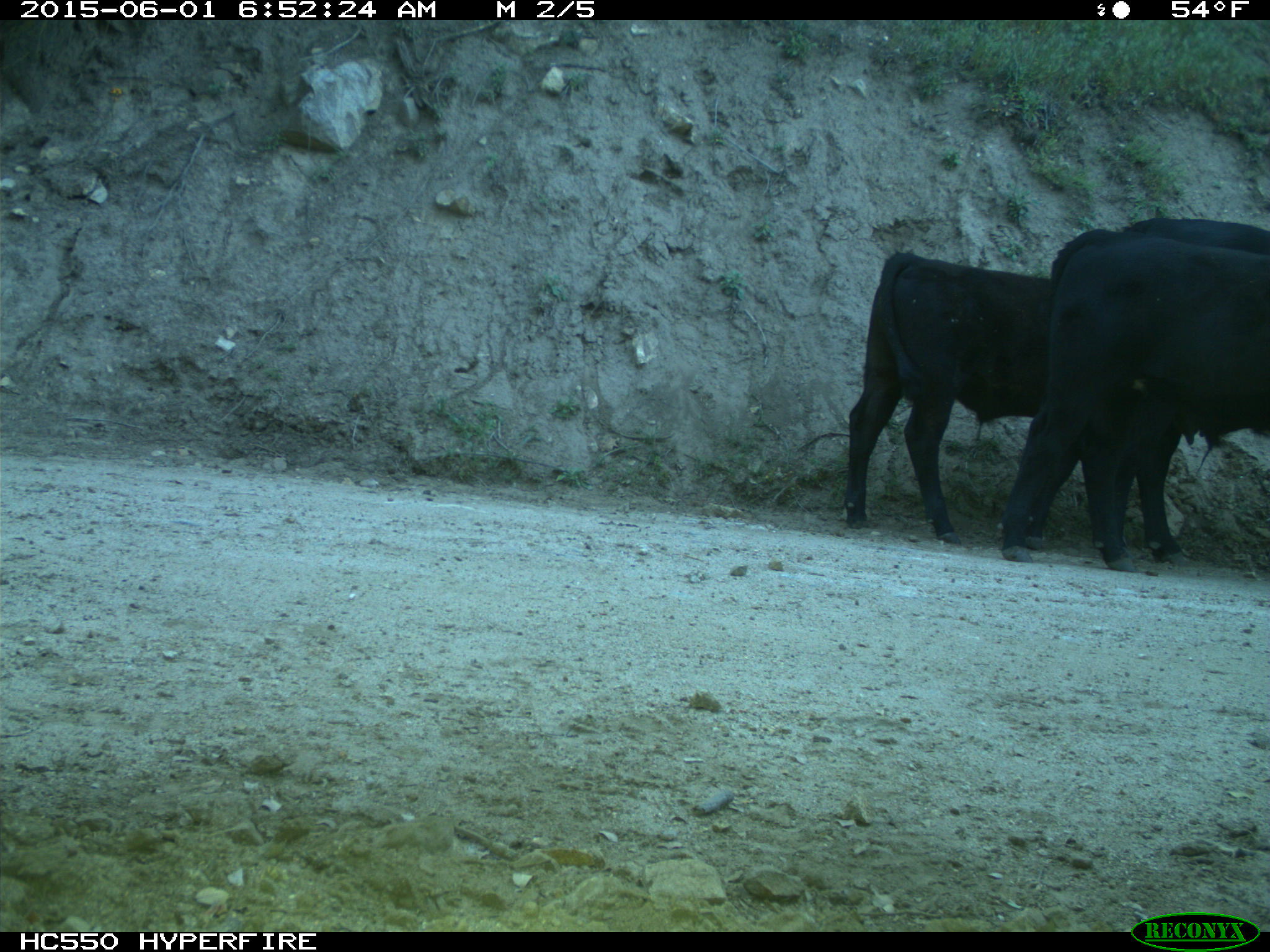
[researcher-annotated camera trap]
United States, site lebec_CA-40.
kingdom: Animalia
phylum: Chordata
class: Mammalia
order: Artiodactyla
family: Bovidae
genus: Bos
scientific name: Bos taurus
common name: domestic cow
Bos taurus (domestic cow).